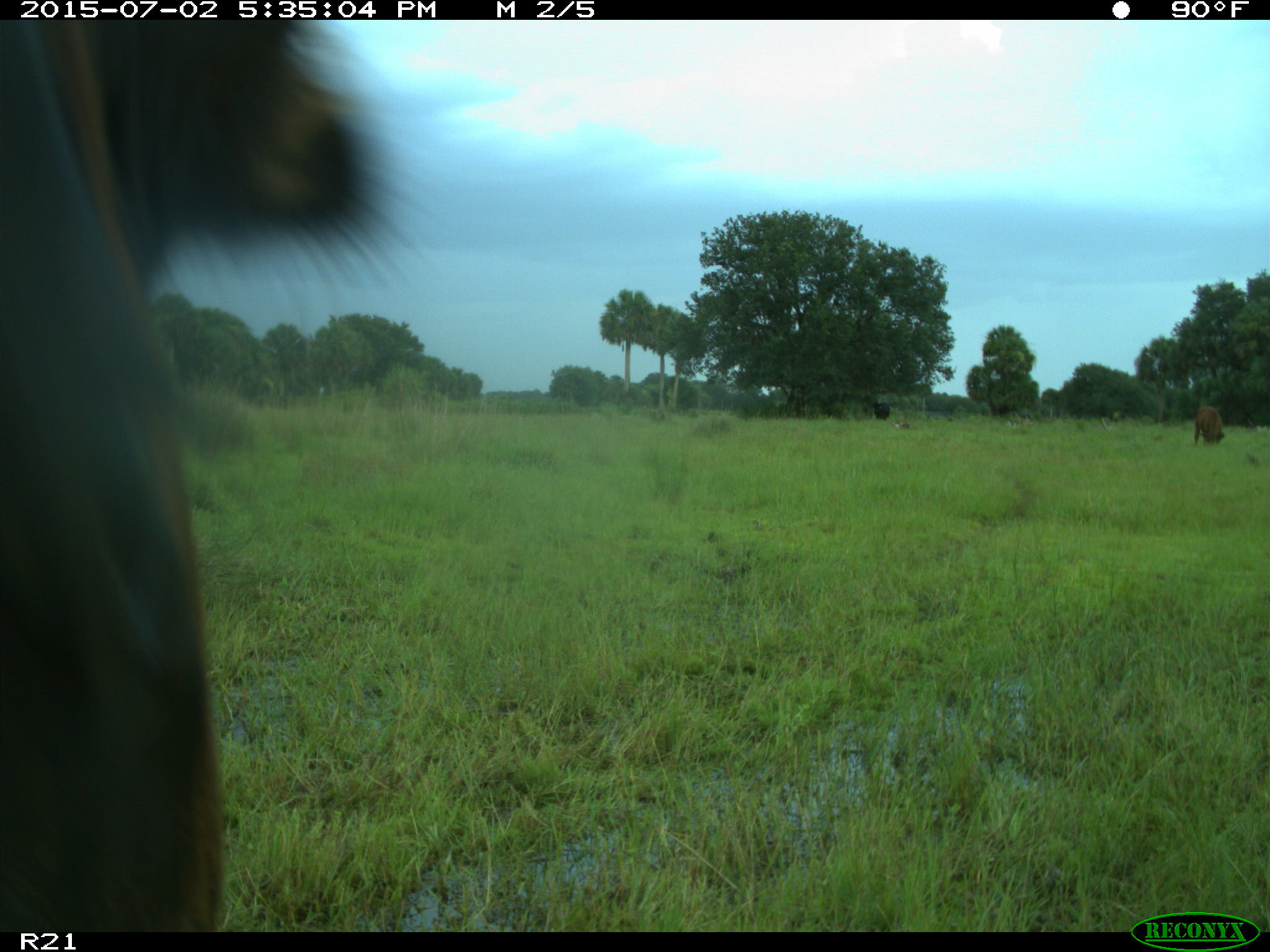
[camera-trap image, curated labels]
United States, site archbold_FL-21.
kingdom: Animalia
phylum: Chordata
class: Mammalia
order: Artiodactyla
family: Bovidae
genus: Bos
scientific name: Bos taurus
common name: domestic cow